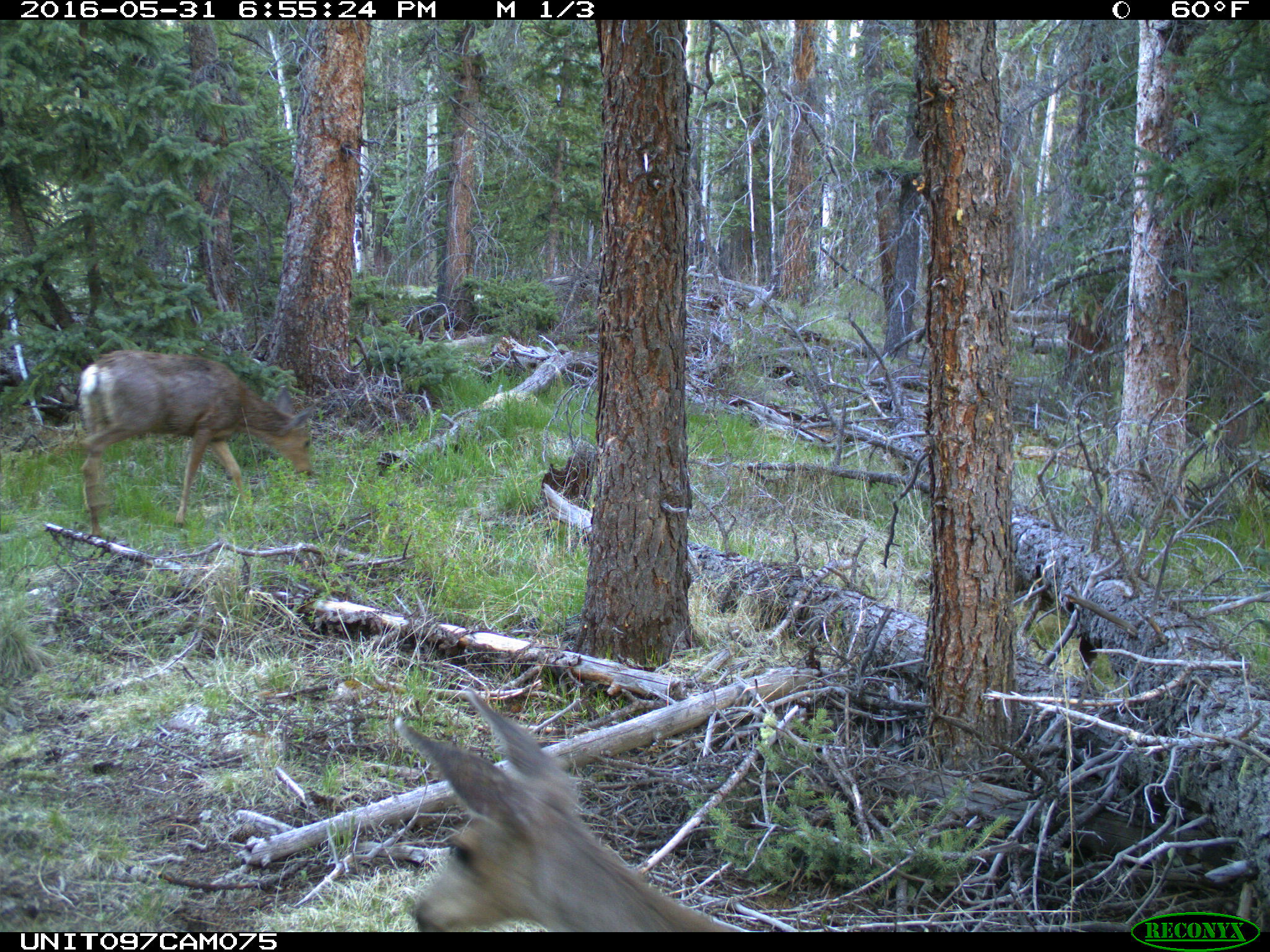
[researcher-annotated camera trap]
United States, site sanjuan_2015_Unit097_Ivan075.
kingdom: Animalia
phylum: Chordata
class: Mammalia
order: Artiodactyla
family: Cervidae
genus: Odocoileus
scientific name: Odocoileus hemionus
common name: mule deer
Odocoileus hemionus (mule deer).